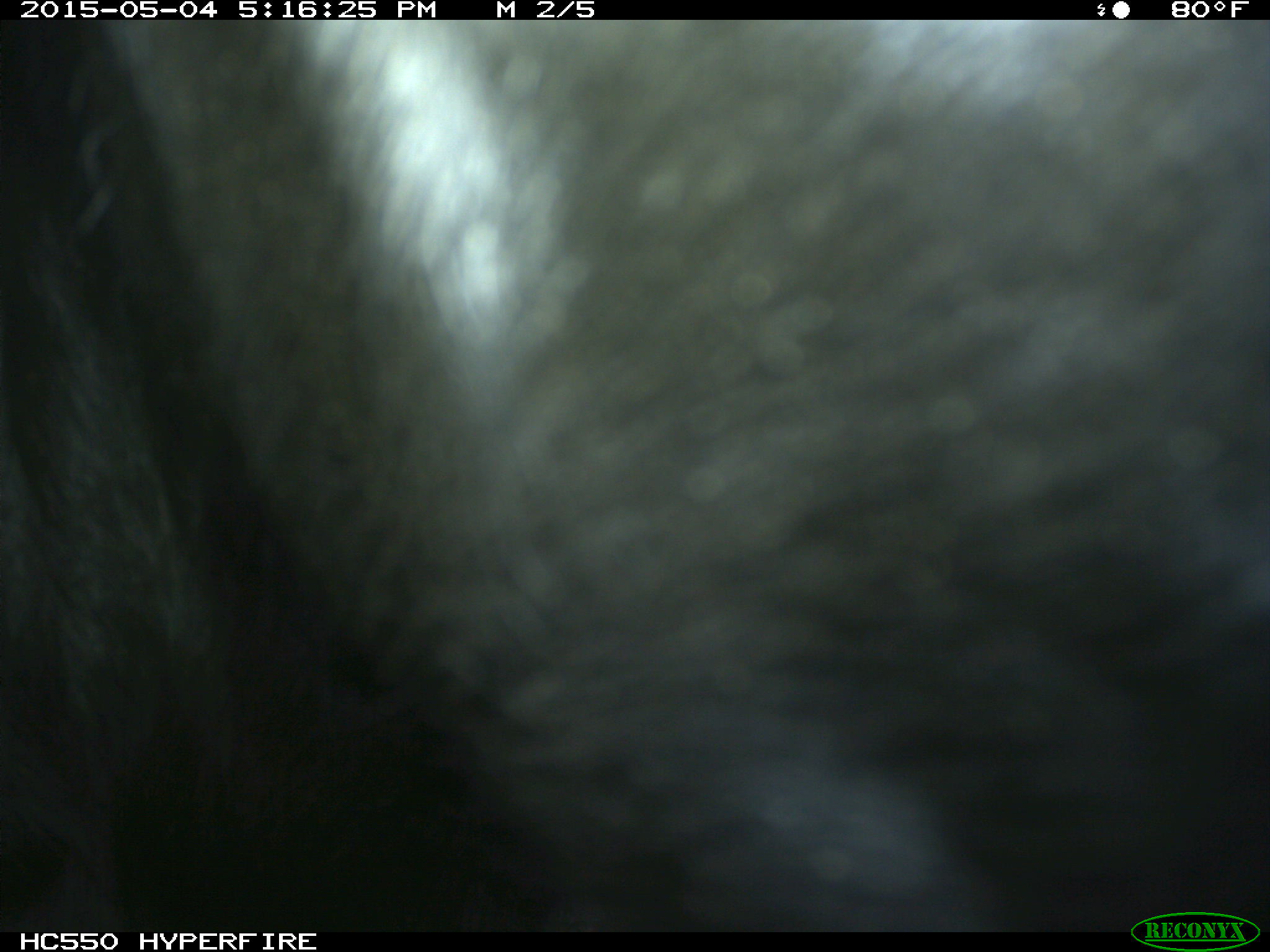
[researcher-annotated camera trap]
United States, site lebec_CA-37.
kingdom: Animalia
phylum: Chordata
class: Mammalia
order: Artiodactyla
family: Bovidae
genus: Bos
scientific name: Bos taurus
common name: domestic cow